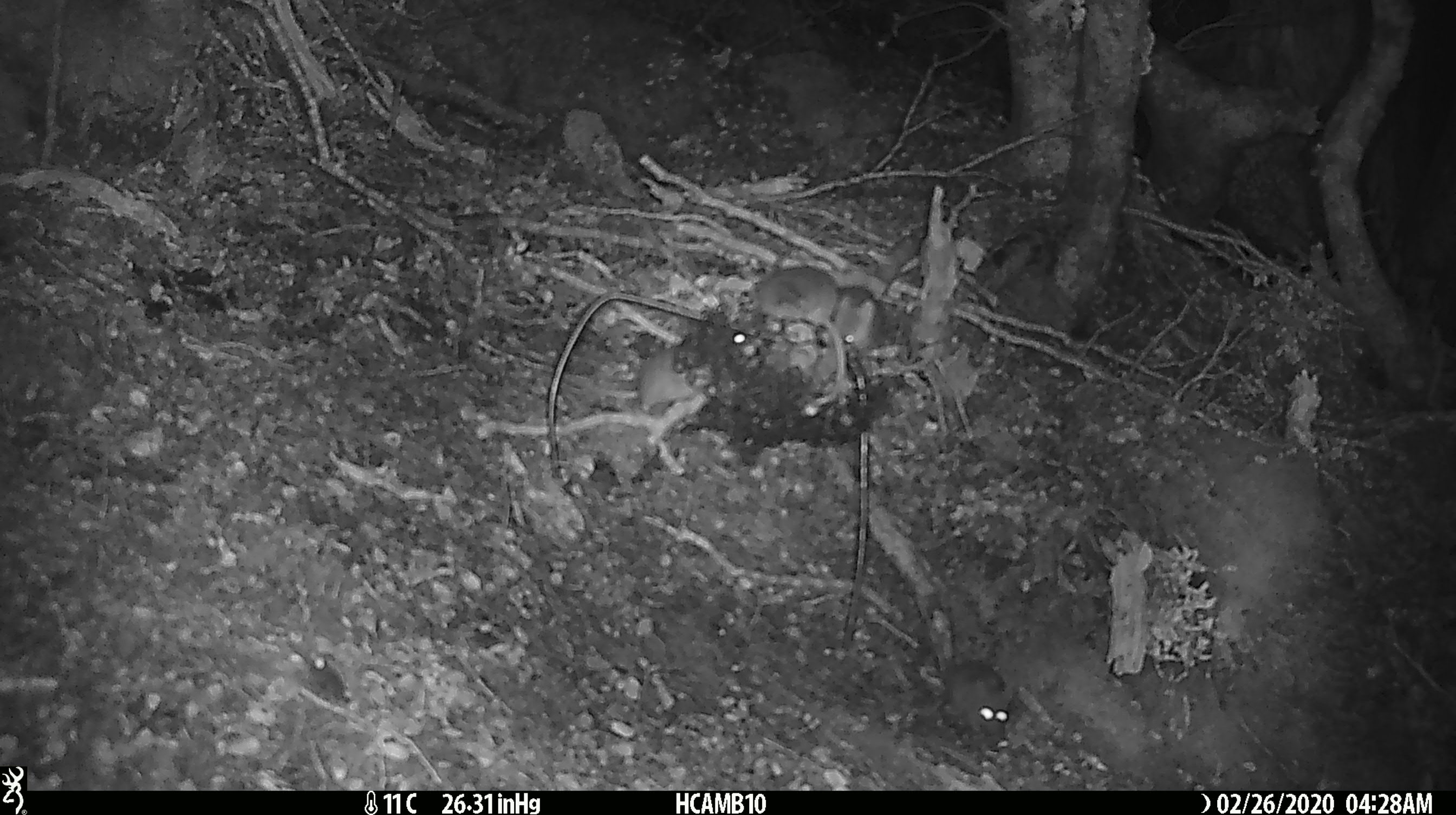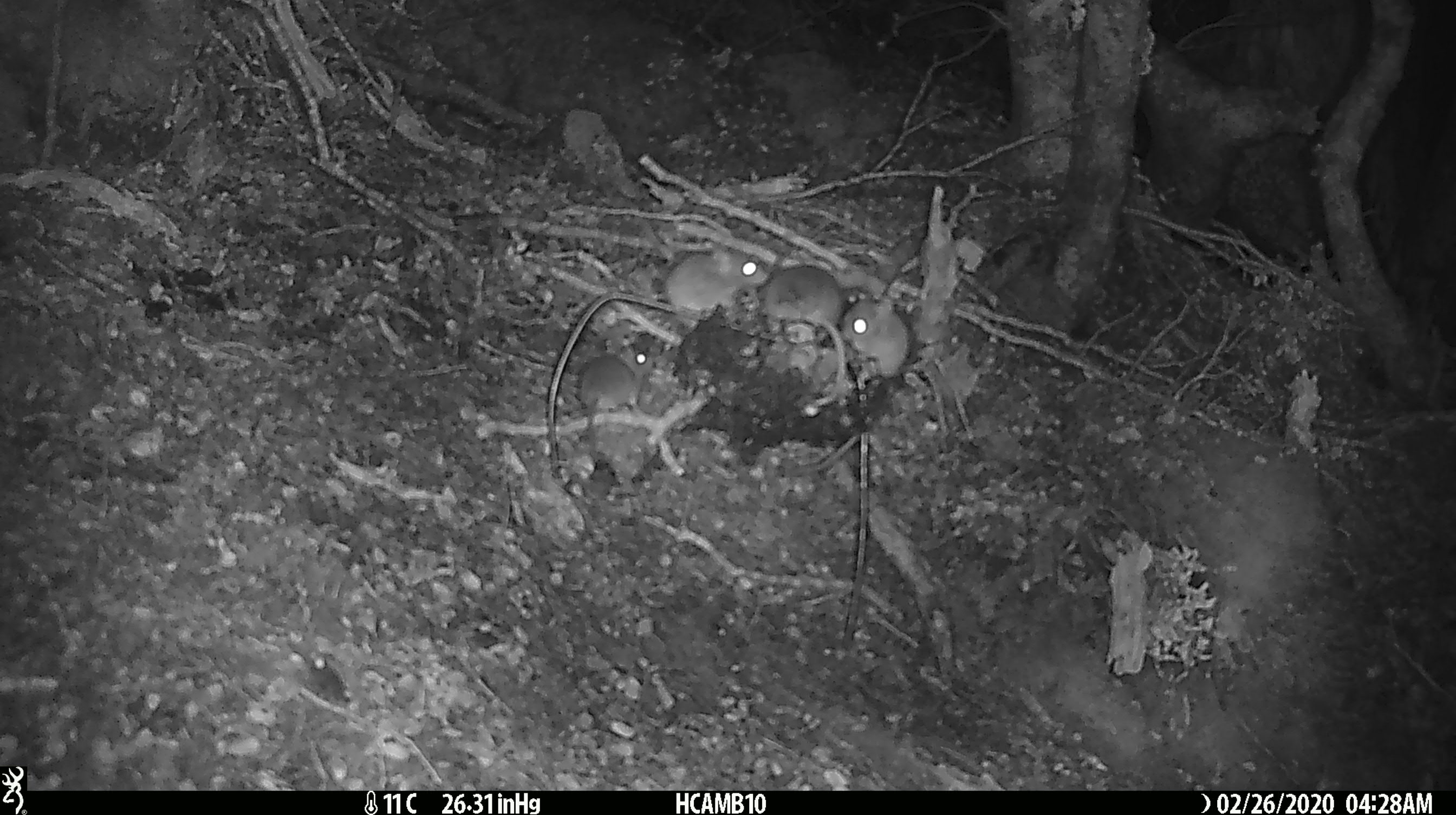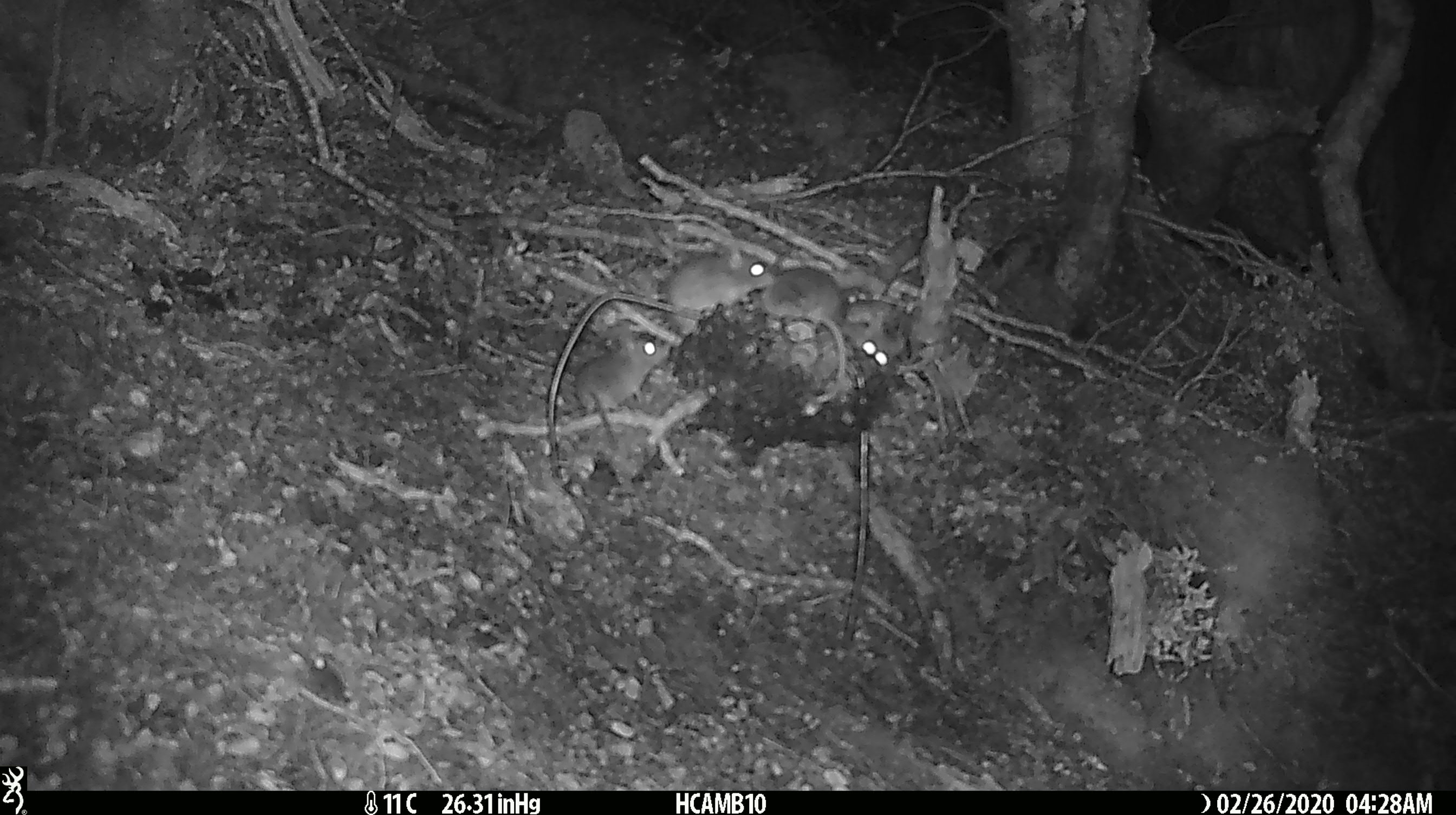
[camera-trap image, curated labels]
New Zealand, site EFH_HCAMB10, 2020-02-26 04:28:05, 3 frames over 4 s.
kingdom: Animalia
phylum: Chordata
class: Mammalia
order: Rodentia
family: Muridae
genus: Mus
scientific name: Mus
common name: mouse